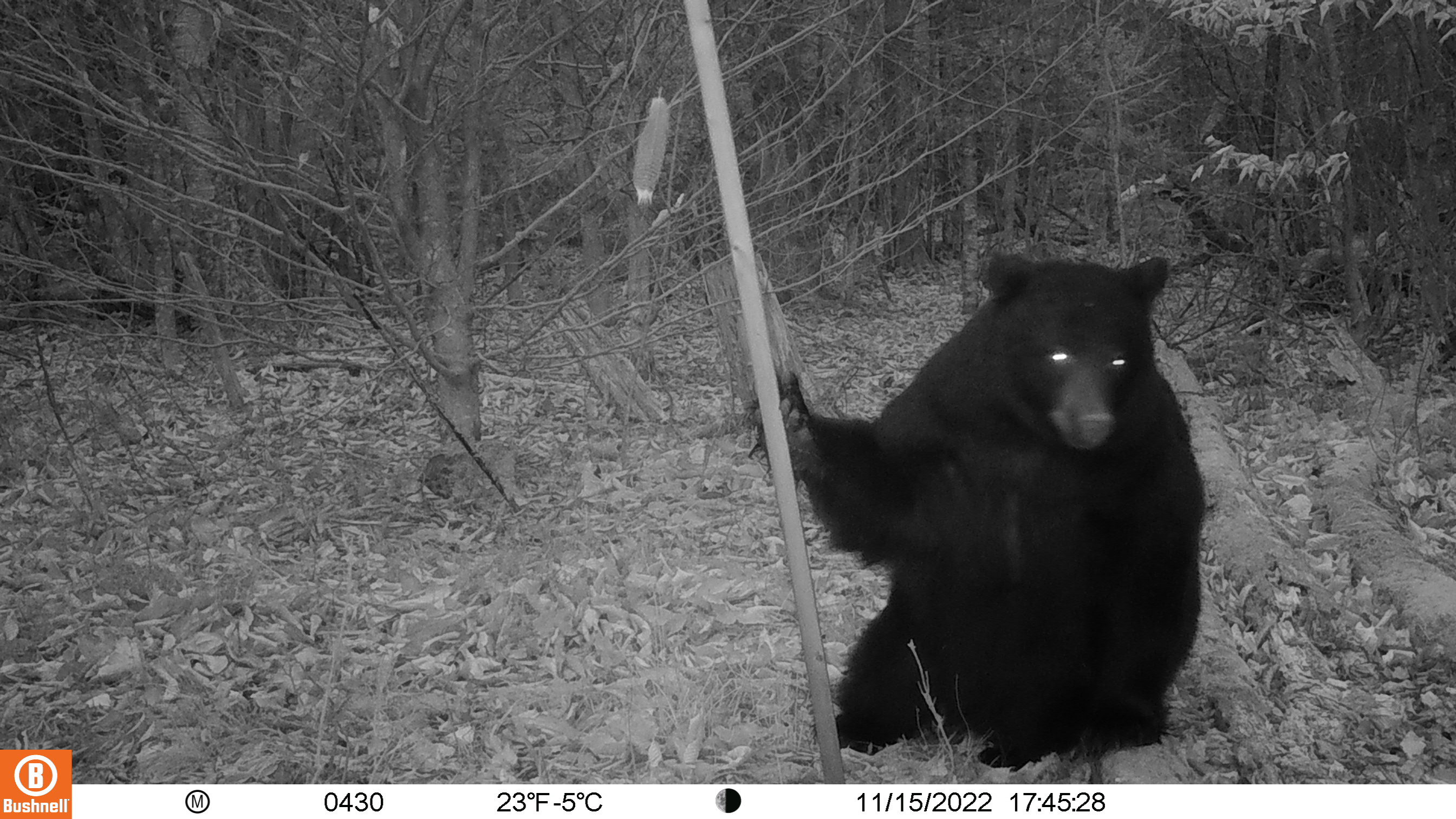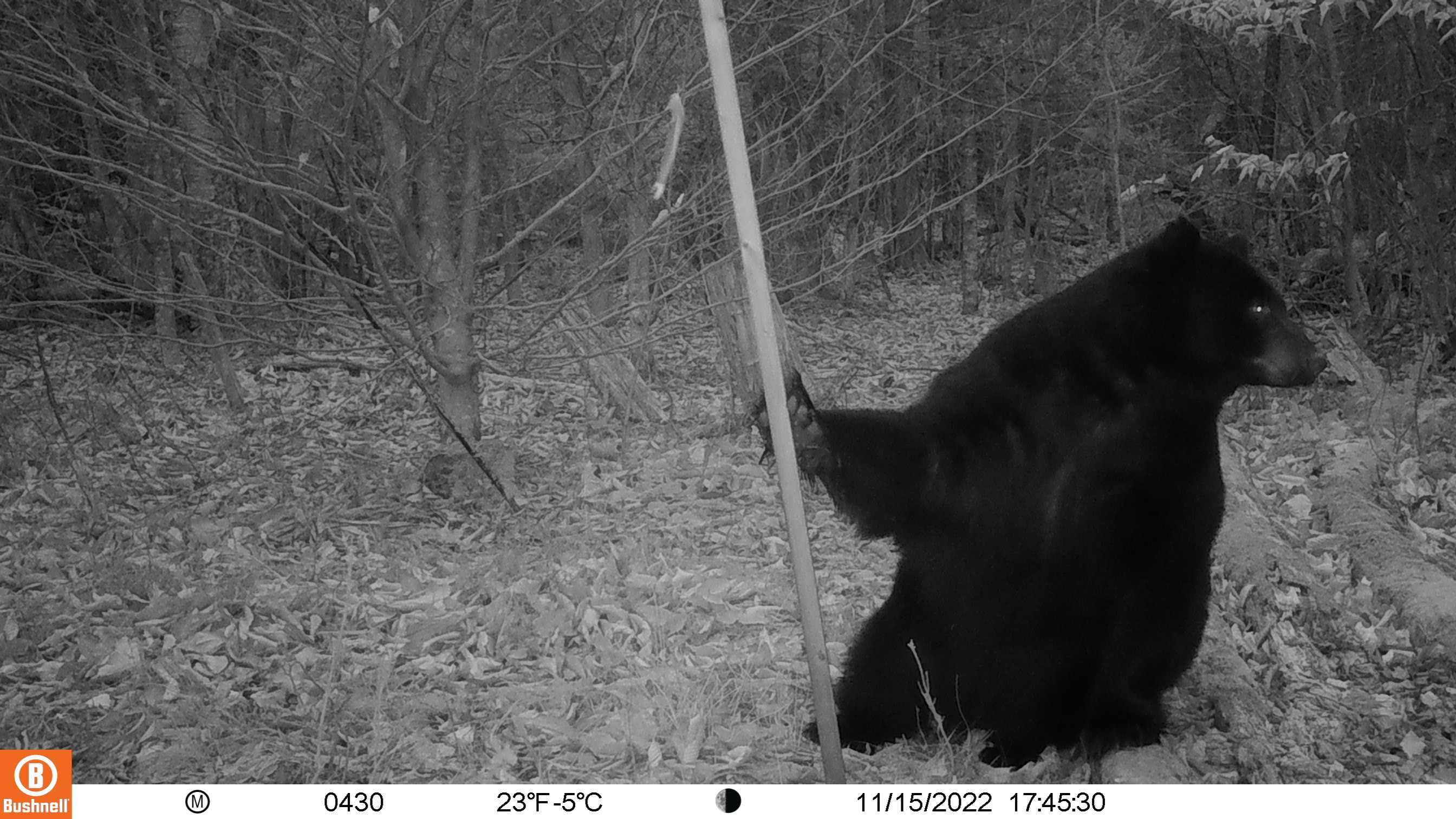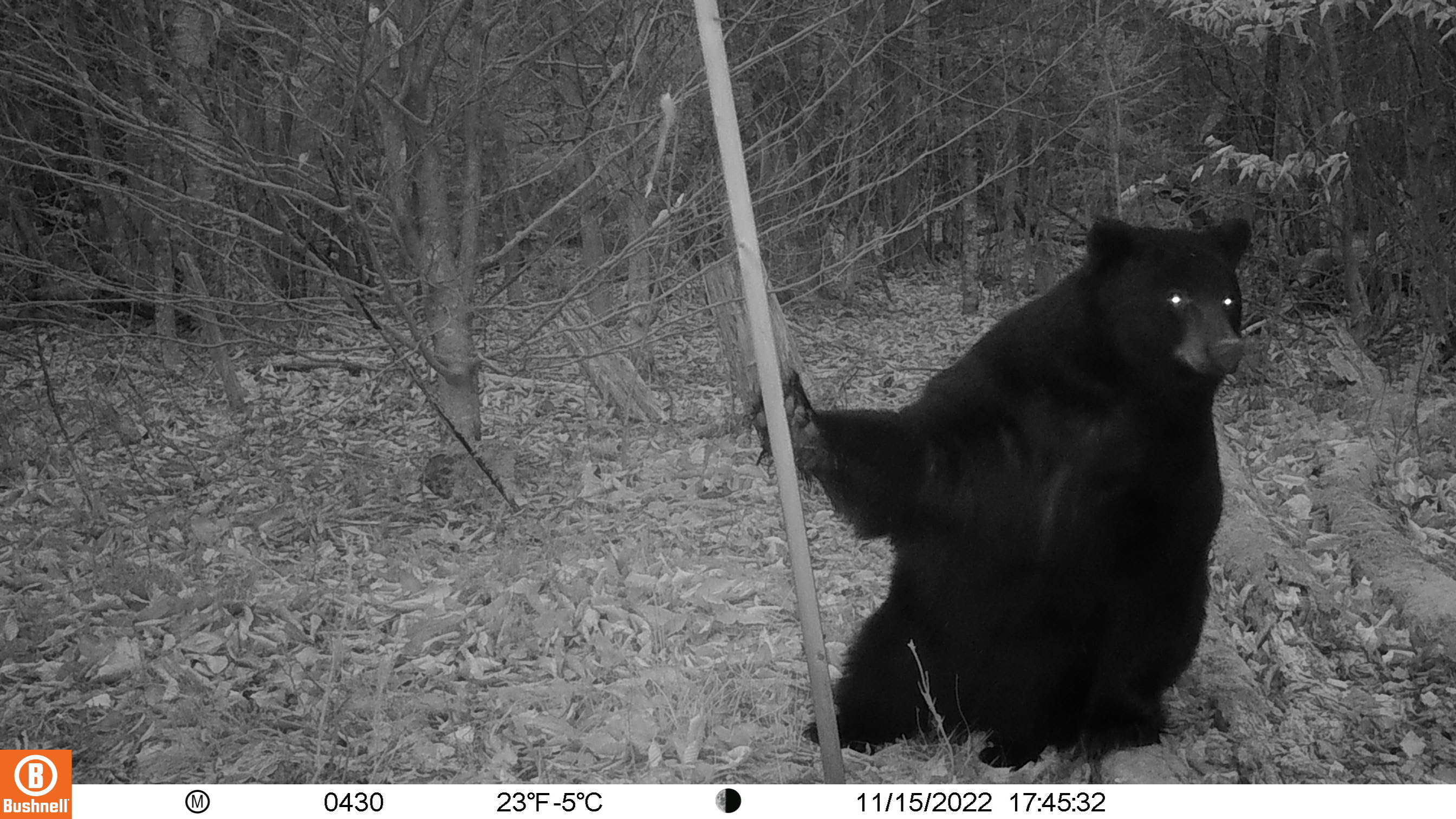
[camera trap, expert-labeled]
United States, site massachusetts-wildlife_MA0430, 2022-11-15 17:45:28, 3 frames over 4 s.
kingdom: Animalia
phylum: Chordata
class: Mammalia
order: Carnivora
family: Ursidae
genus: Ursus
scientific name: Ursus americanus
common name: black bear